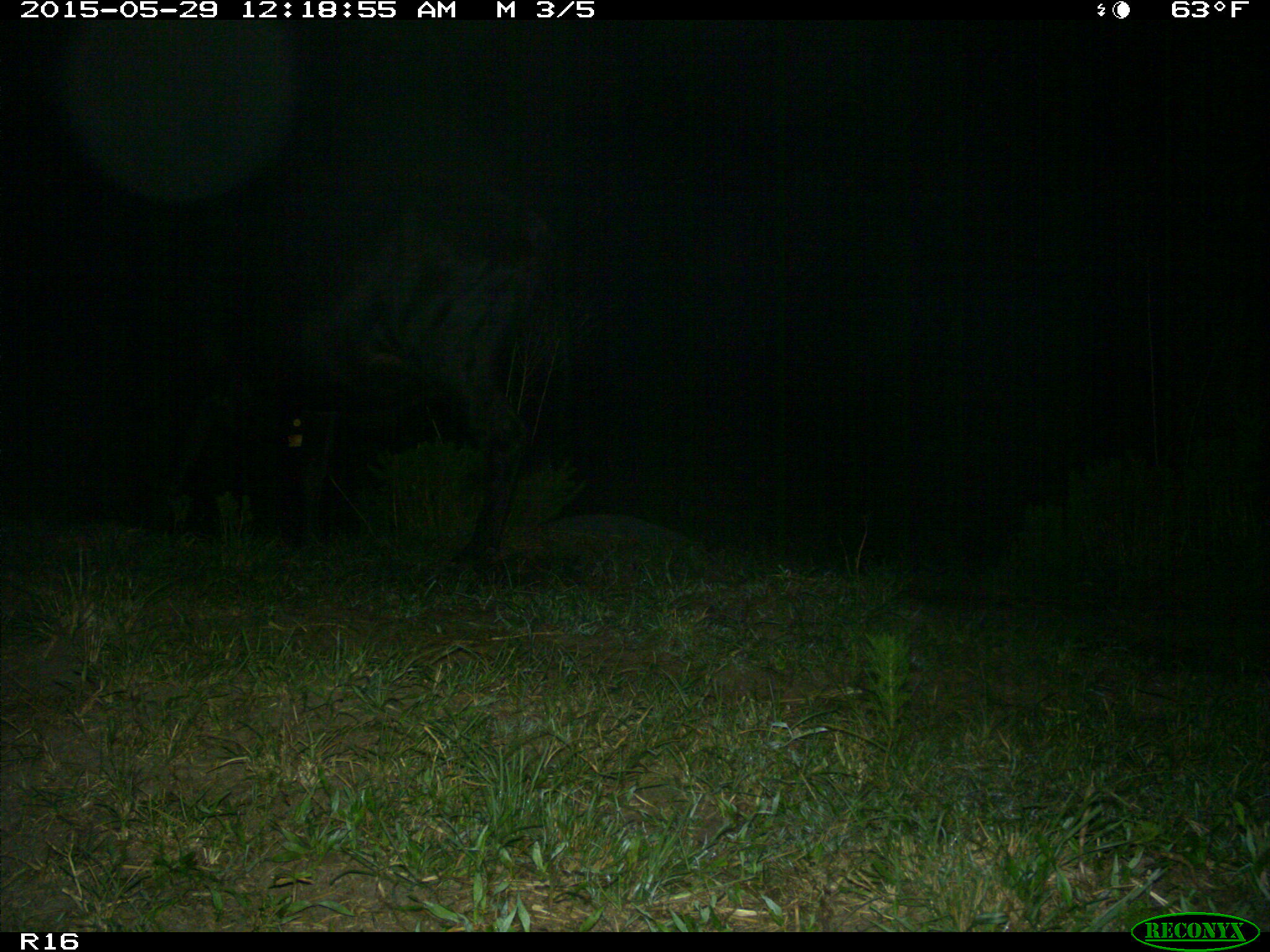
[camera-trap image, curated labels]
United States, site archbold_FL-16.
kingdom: Animalia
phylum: Chordata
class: Mammalia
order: Artiodactyla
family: Bovidae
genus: Bos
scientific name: Bos taurus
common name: domestic cow